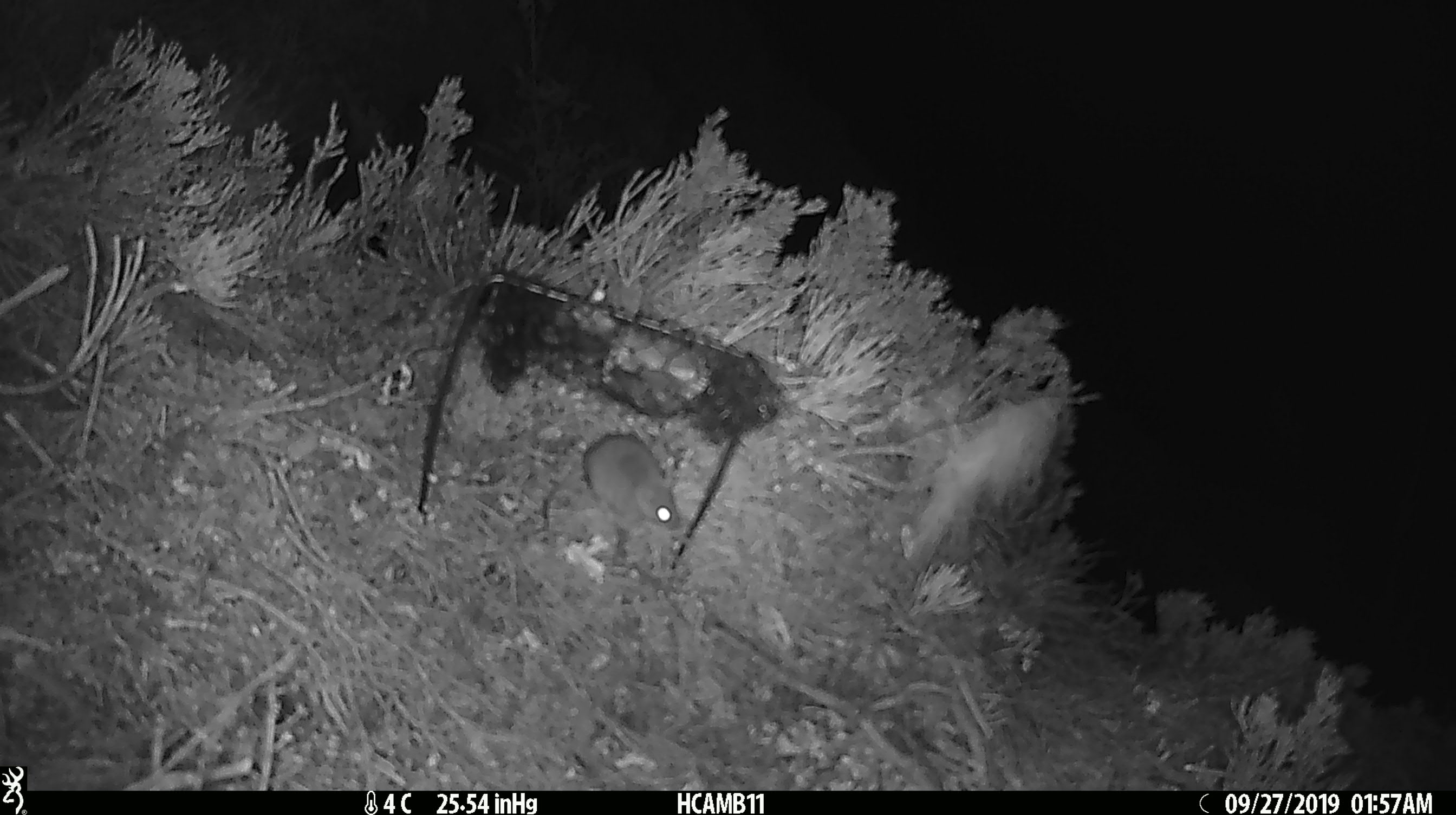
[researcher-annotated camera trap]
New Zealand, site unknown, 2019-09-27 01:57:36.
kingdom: Animalia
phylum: Chordata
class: Mammalia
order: Rodentia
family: Muridae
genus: Mus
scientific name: Mus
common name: mouse